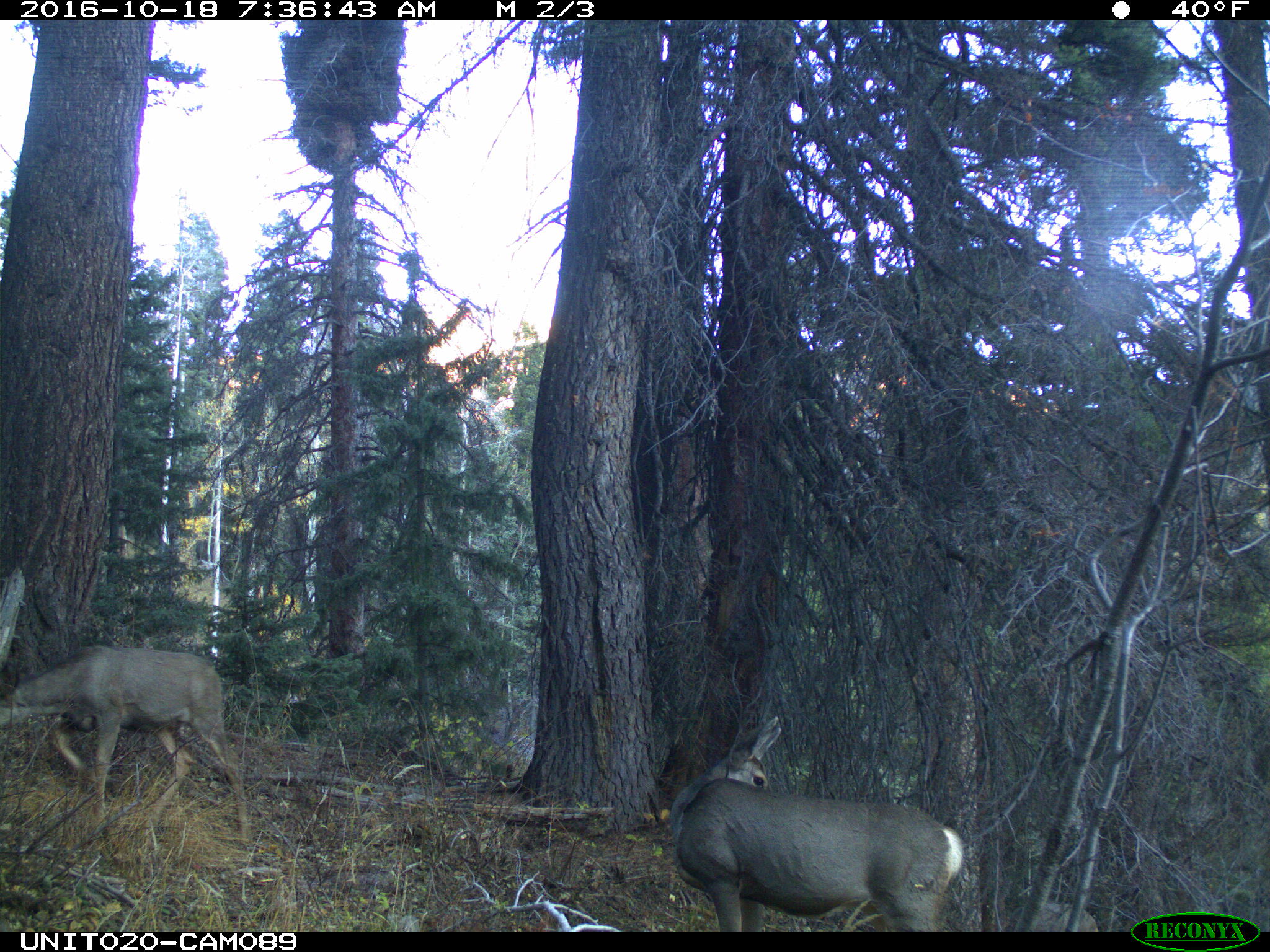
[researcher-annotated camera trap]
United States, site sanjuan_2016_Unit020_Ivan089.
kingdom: Animalia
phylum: Chordata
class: Mammalia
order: Artiodactyla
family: Cervidae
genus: Odocoileus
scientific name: Odocoileus hemionus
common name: mule deer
Odocoileus hemionus (mule deer).